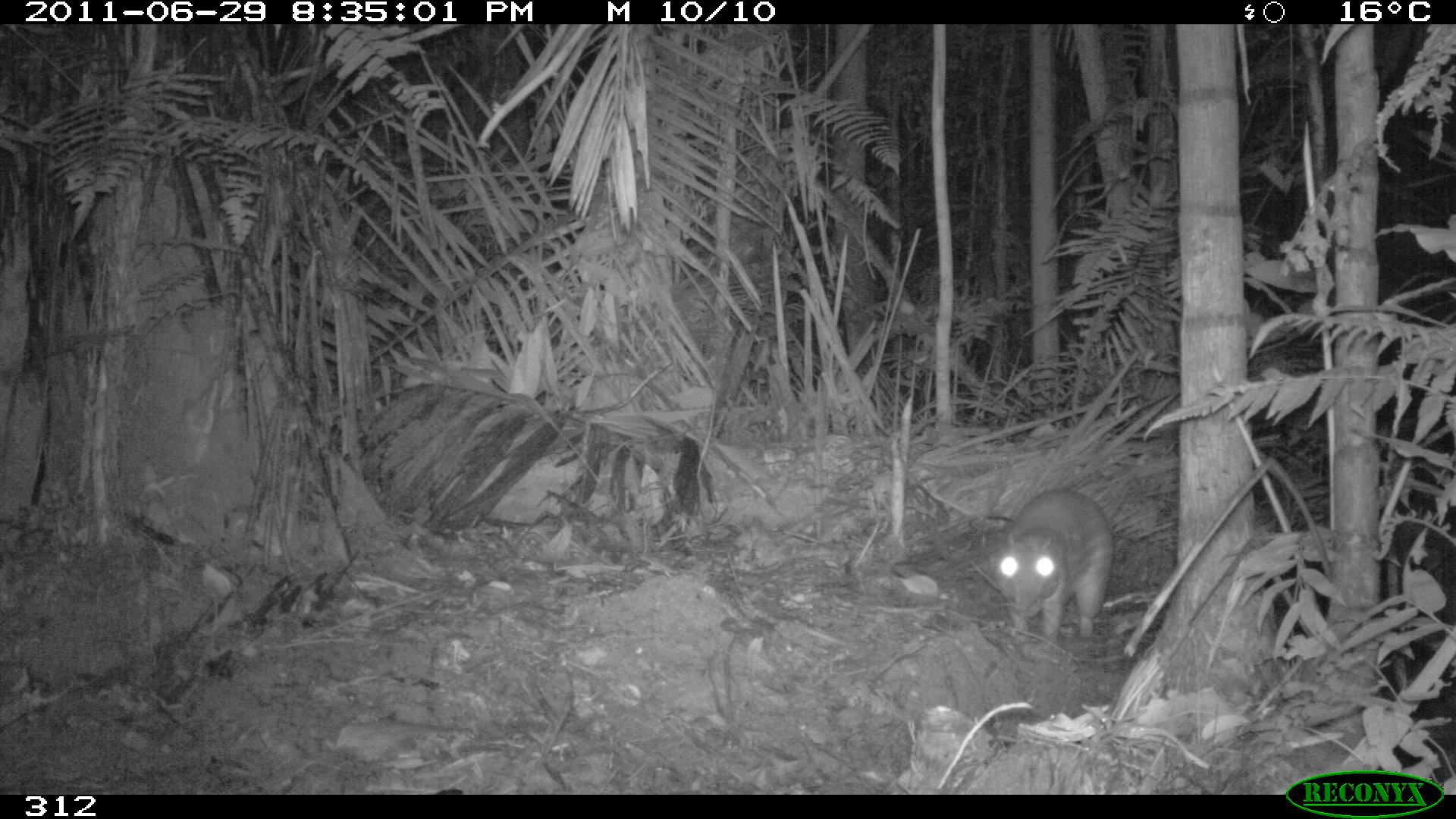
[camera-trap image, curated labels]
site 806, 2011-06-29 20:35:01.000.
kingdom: Animalia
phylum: Chordata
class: Mammalia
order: Rodentia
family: Cuniculidae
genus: Cuniculus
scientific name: Cuniculus paca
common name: spotted paca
Cuniculus paca (spotted paca).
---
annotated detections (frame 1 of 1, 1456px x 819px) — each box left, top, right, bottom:
cuniculus paca: 996, 486, 1112, 640